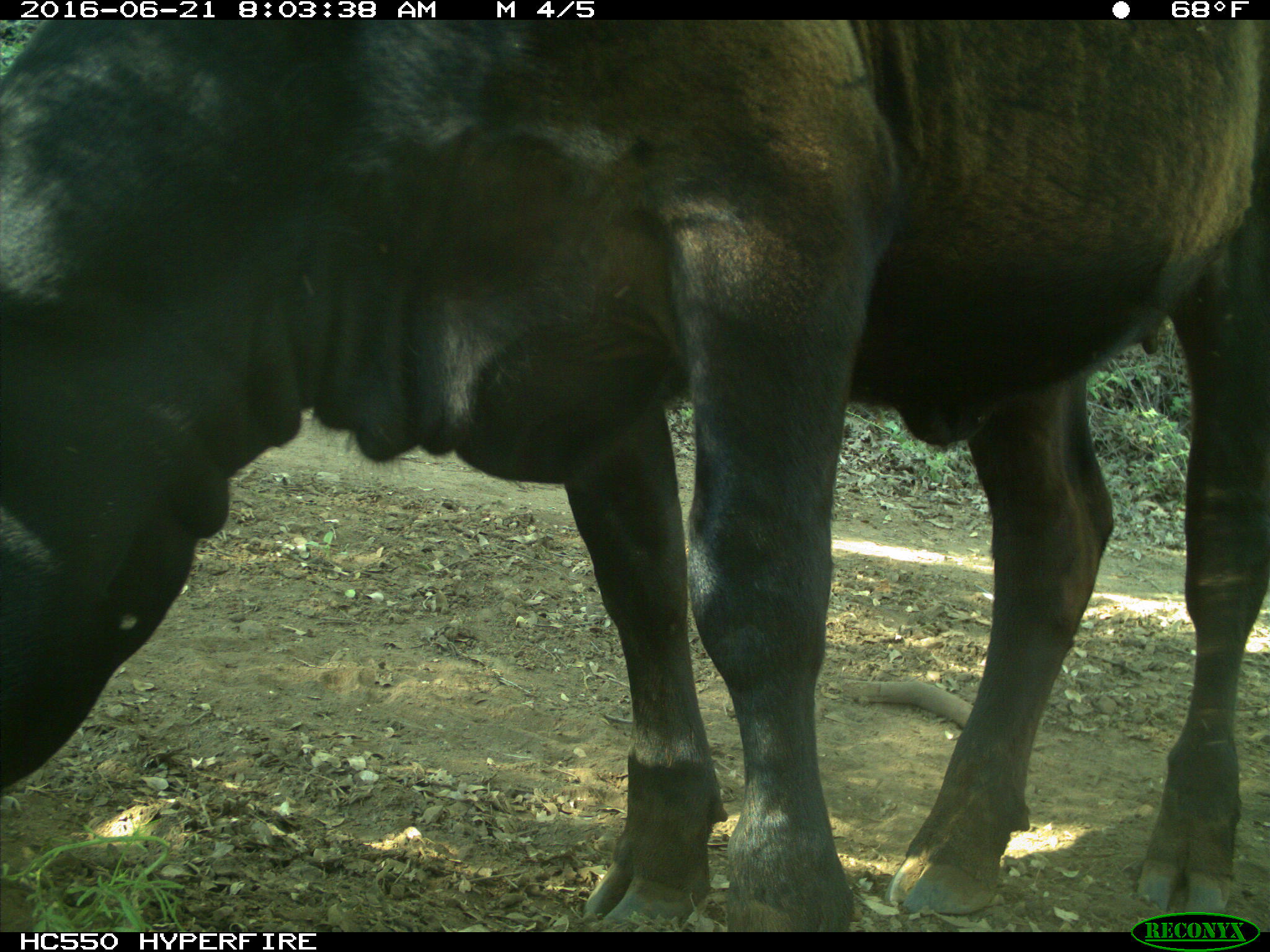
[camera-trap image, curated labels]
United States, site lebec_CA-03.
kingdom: Animalia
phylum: Chordata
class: Mammalia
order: Artiodactyla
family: Bovidae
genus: Bos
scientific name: Bos taurus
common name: domestic cow